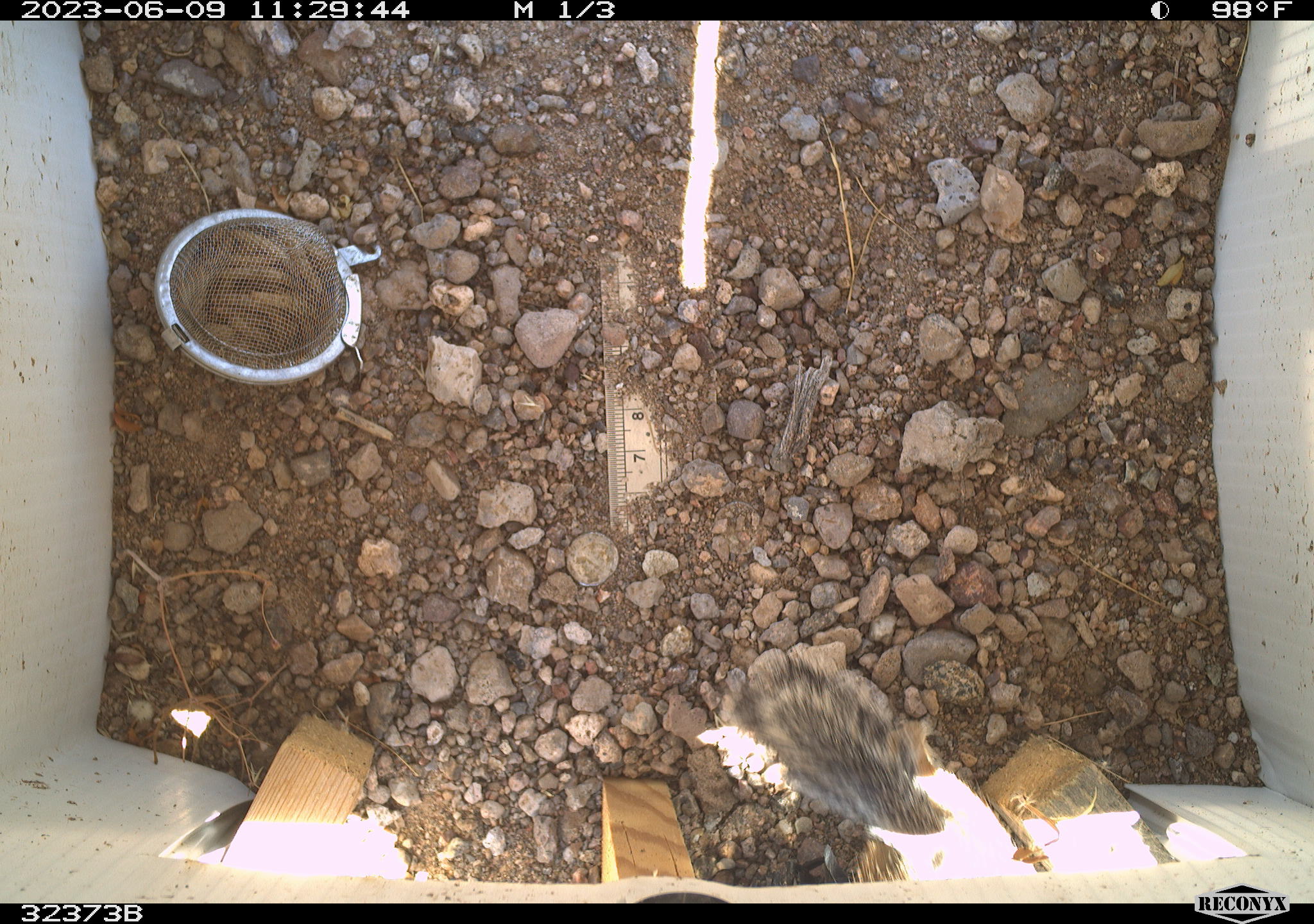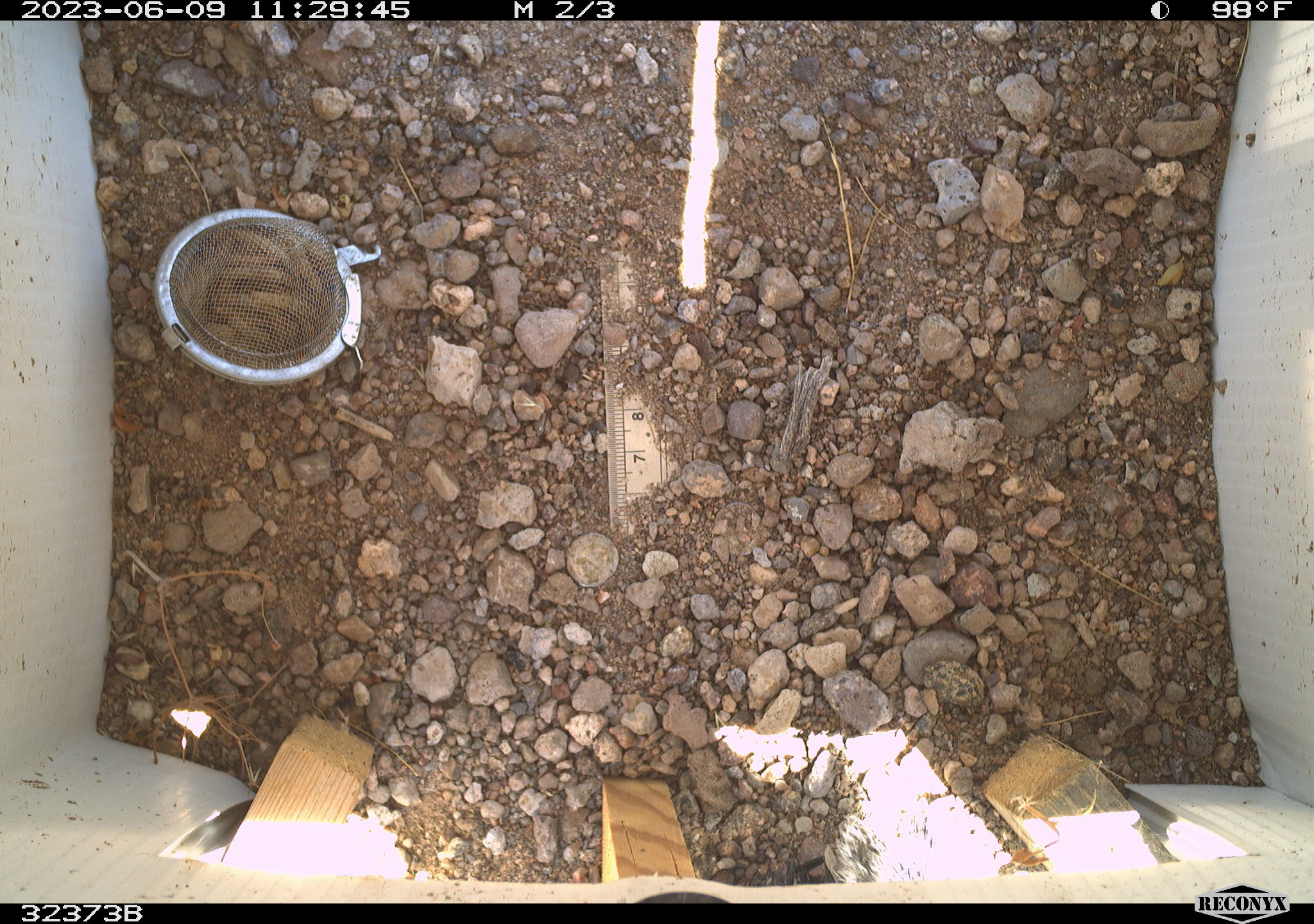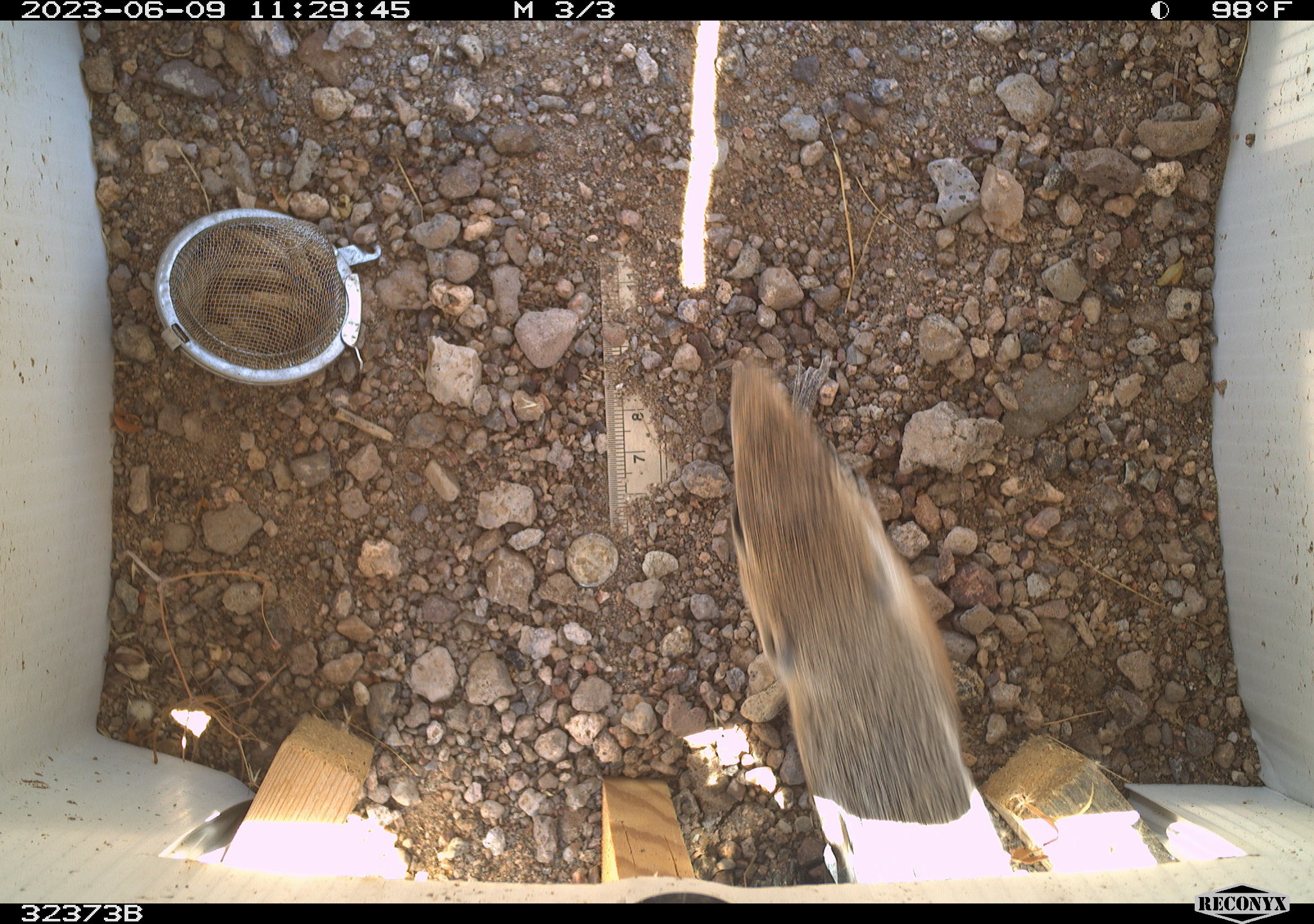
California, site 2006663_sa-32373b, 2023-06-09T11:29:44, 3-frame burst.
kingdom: Animalia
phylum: Chordata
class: Mammalia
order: Rodentia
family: Sciuridae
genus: Ammospermophilus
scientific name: Ammospermophilus leucurus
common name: white-tailed antelope squirrel